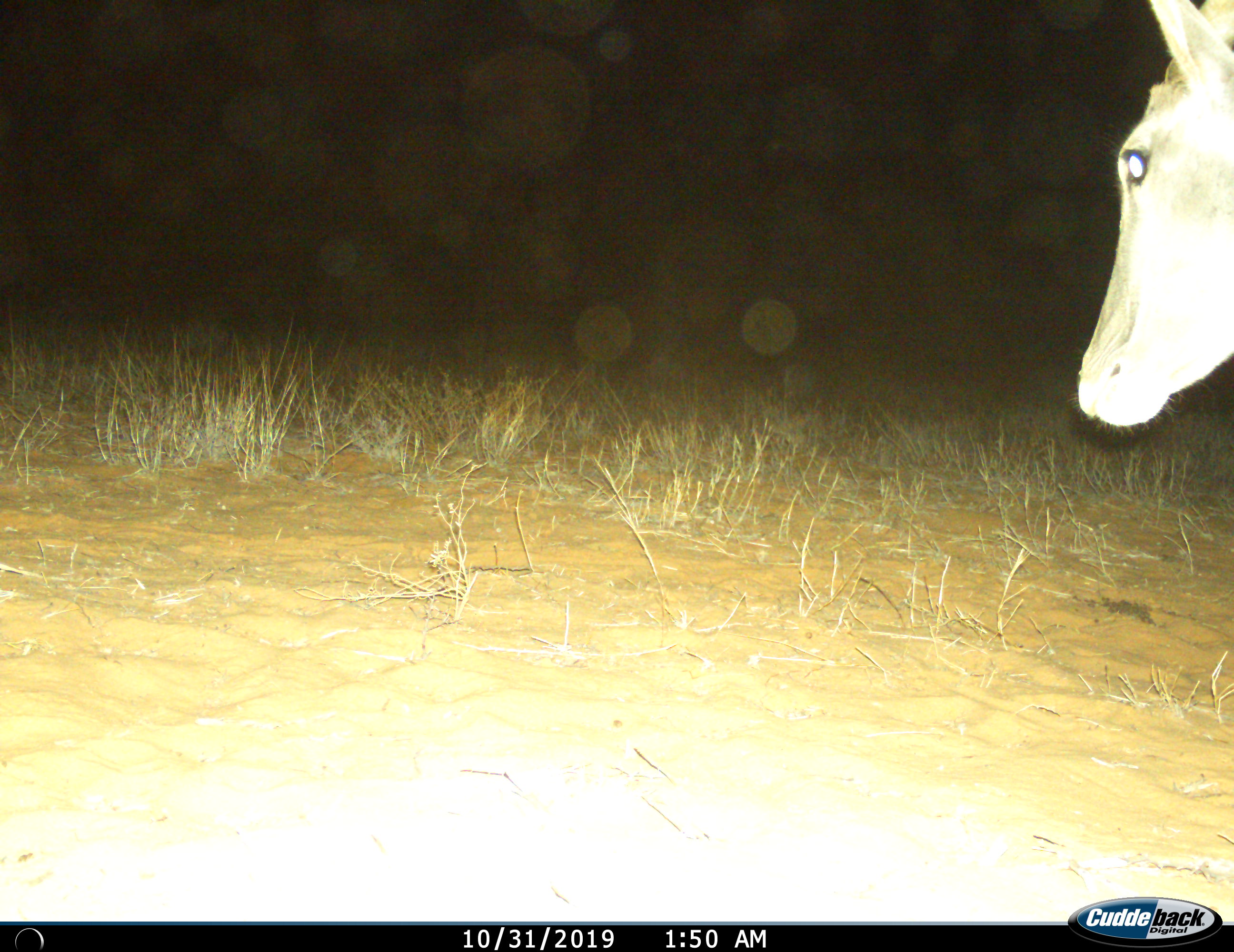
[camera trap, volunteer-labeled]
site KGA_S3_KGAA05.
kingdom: Animalia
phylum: Chordata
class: Mammalia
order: Artiodactyla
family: Bovidae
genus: Tragelaphus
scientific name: Tragelaphus oryx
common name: eland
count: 1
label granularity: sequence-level